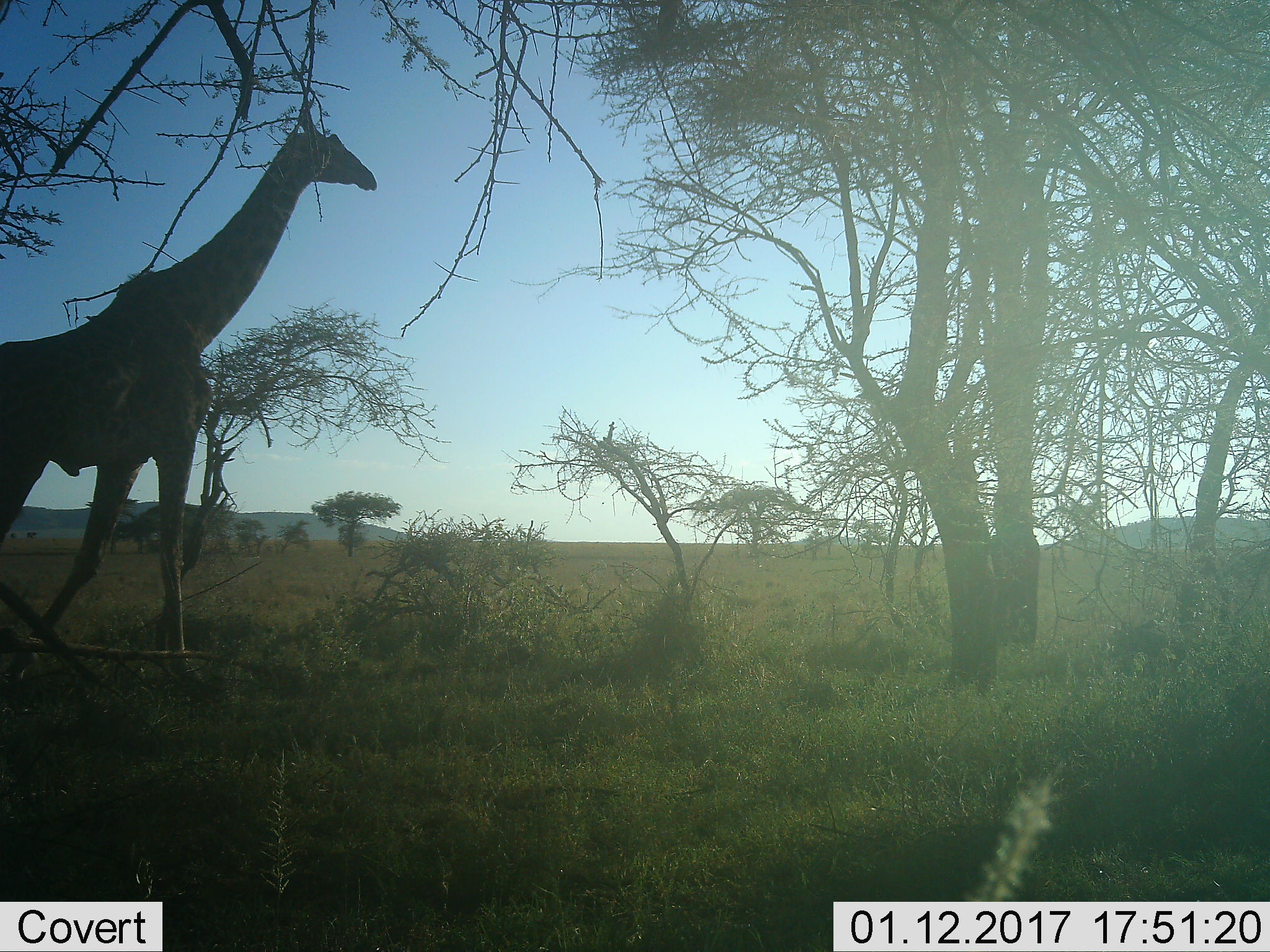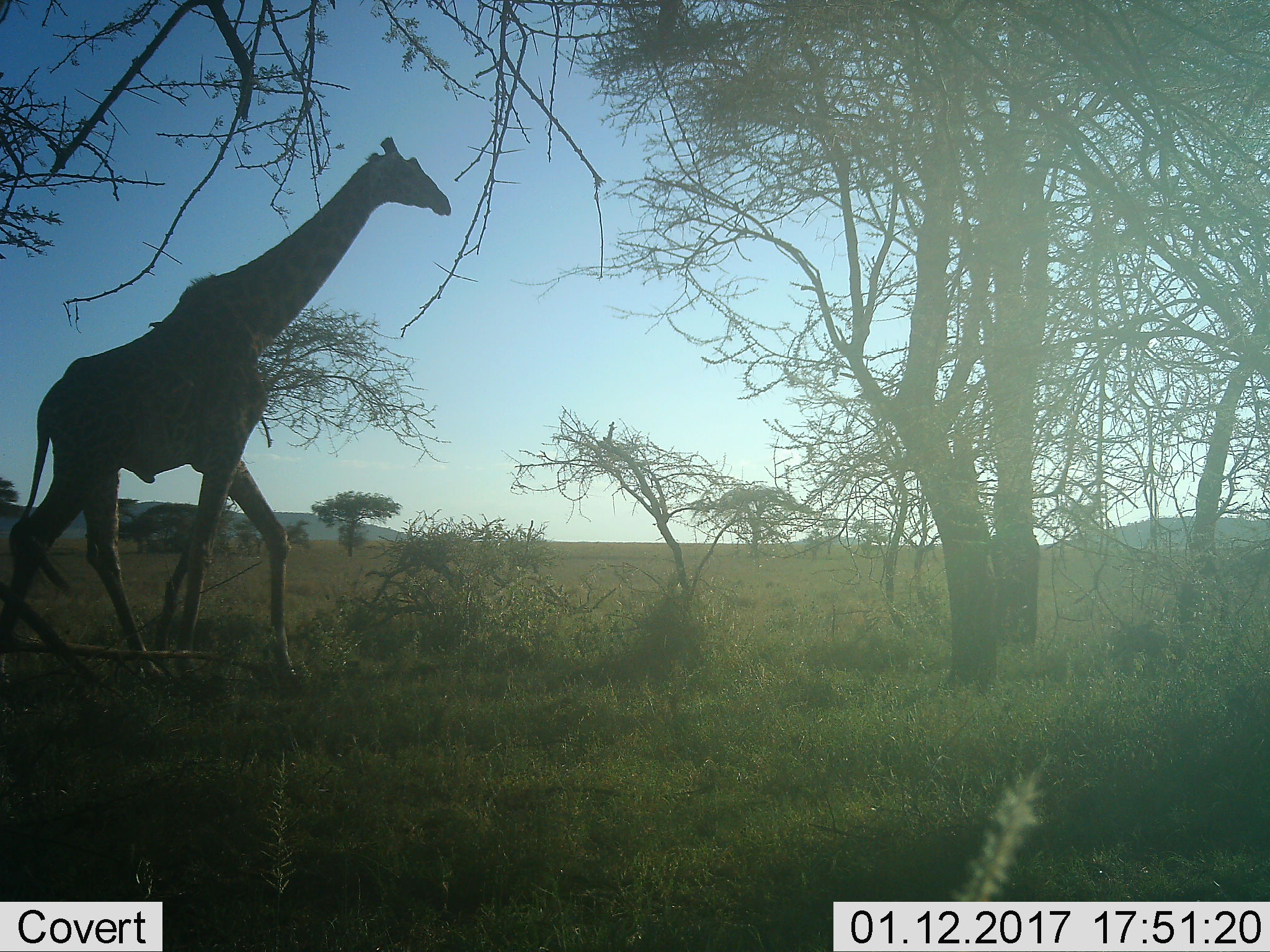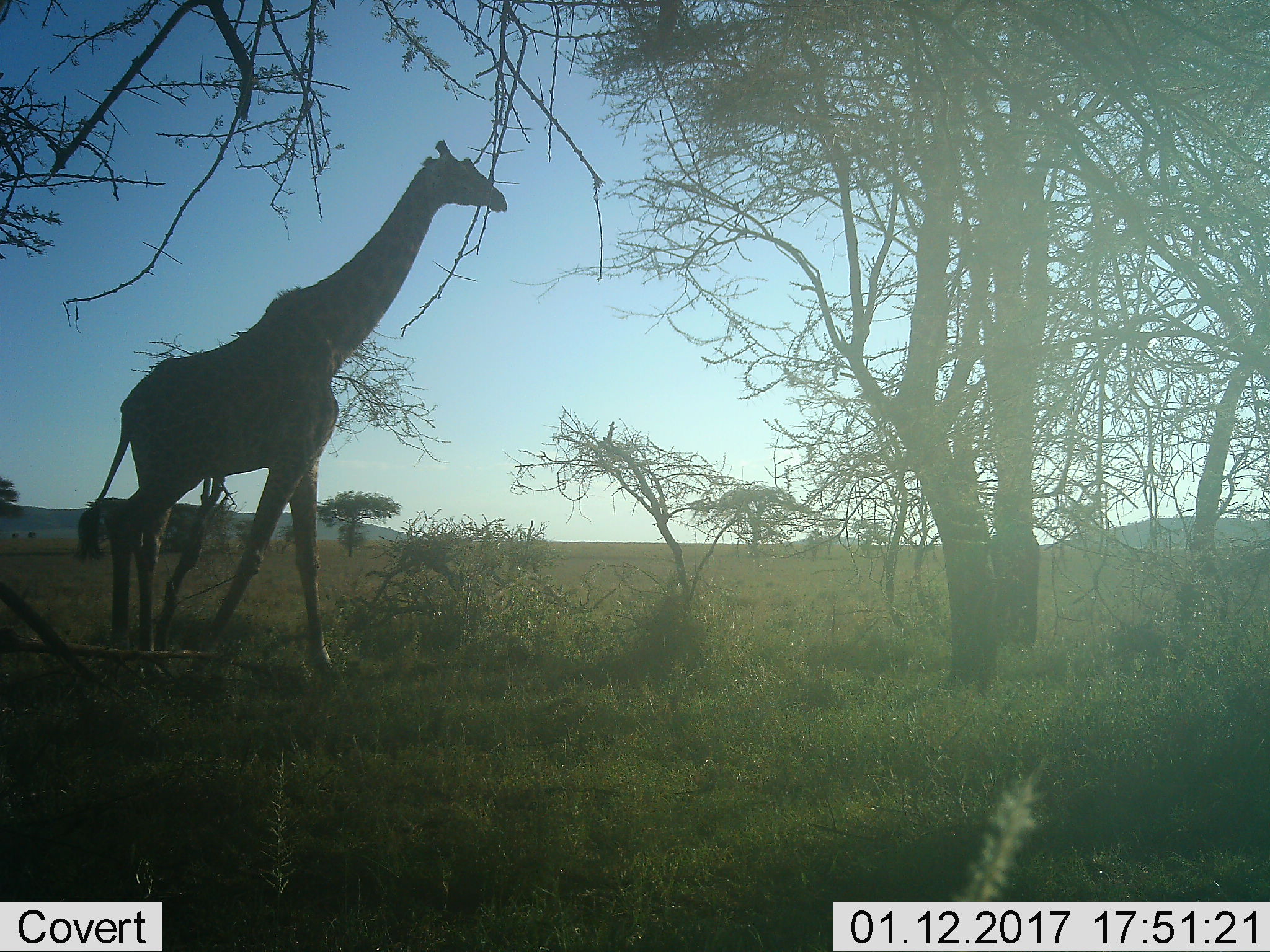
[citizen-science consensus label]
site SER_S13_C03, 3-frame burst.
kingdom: Animalia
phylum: Chordata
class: Mammalia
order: Artiodactyla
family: Giraffidae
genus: Giraffa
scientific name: Giraffa camelopardalis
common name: giraffe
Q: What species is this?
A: Giraffe (Giraffa camelopardalis).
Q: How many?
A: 1.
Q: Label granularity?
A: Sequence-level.